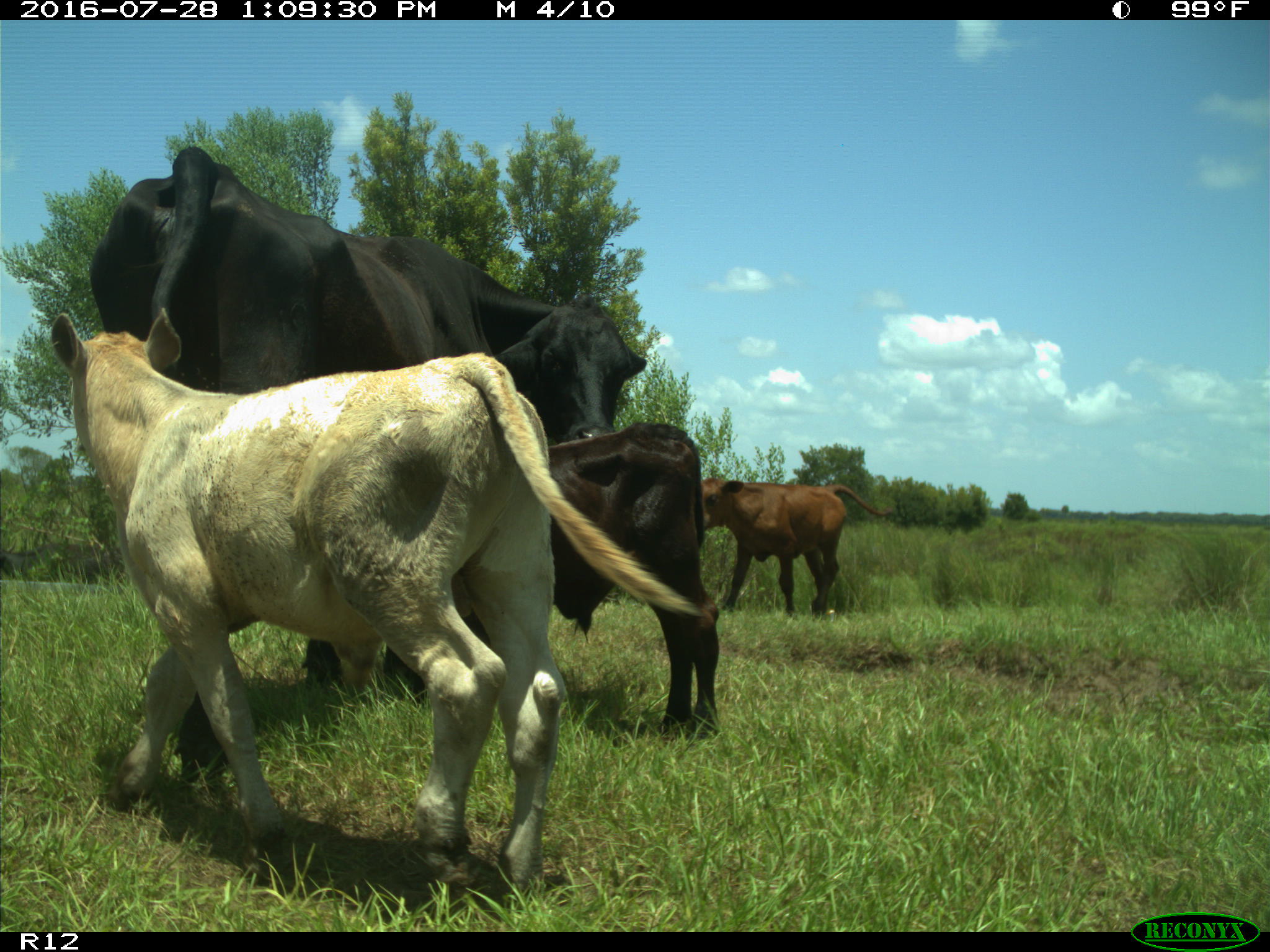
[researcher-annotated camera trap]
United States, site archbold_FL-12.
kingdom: Animalia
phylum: Chordata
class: Mammalia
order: Artiodactyla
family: Bovidae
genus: Bos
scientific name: Bos taurus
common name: domestic cow